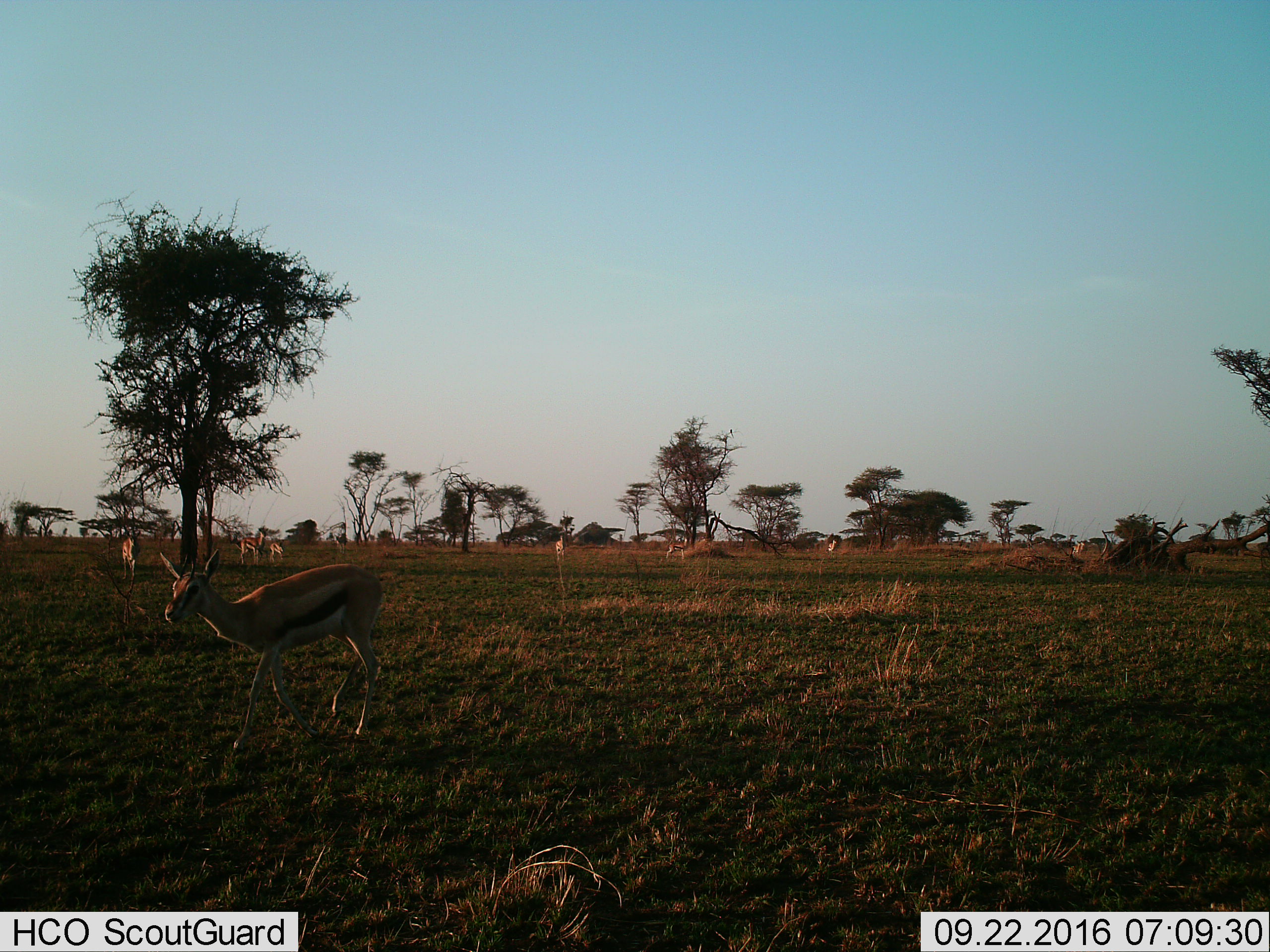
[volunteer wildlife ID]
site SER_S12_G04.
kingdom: Animalia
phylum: Chordata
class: Mammalia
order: Artiodactyla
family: Bovidae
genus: Eudorcas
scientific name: Eudorcas thomsonii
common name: thomson's gazelle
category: gazellethomsons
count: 8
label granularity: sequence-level